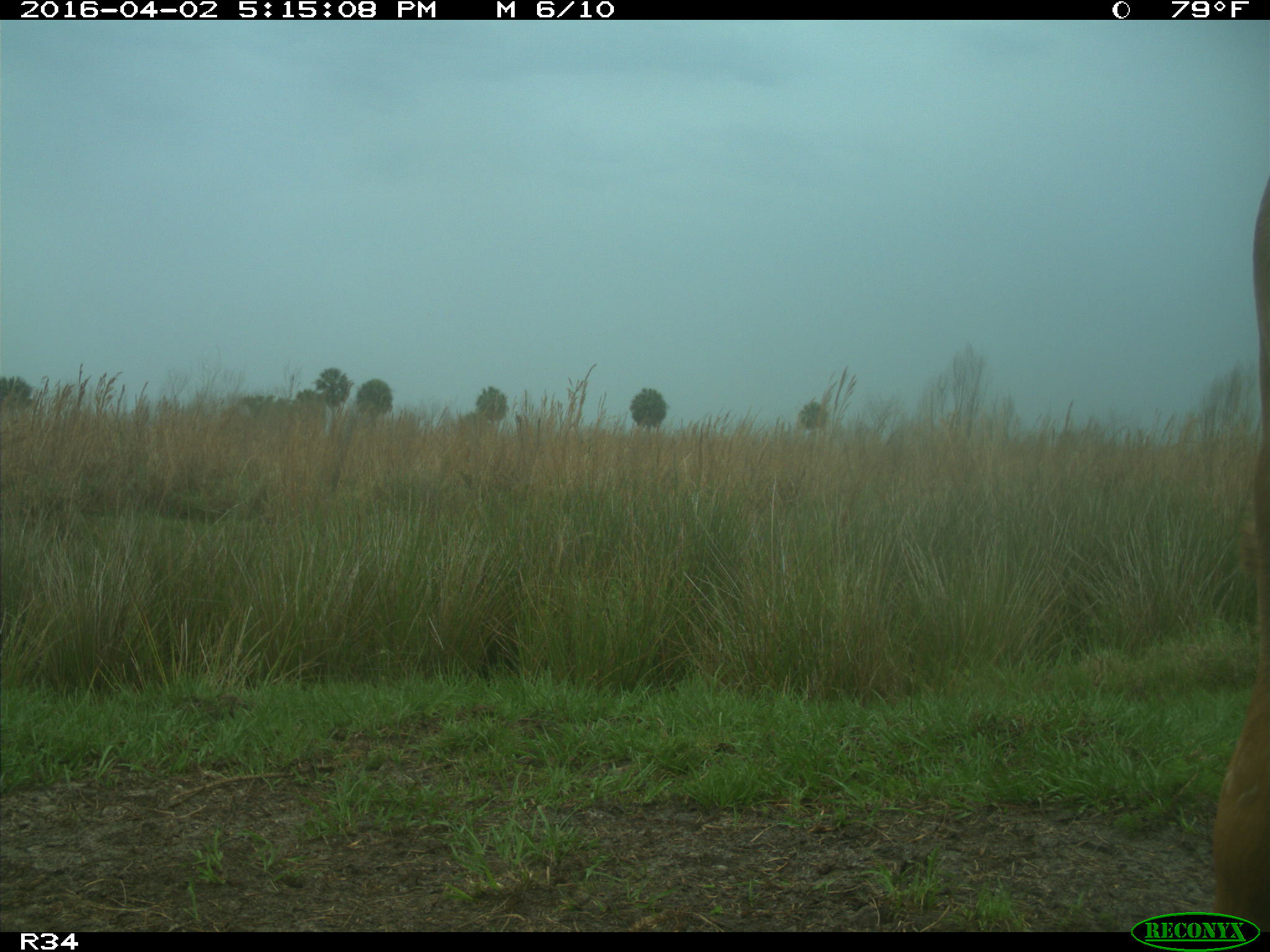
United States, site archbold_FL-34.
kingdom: Animalia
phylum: Chordata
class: Mammalia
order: Artiodactyla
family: Bovidae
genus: Bos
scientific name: Bos taurus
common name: domestic cow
Bos taurus (domestic cow).